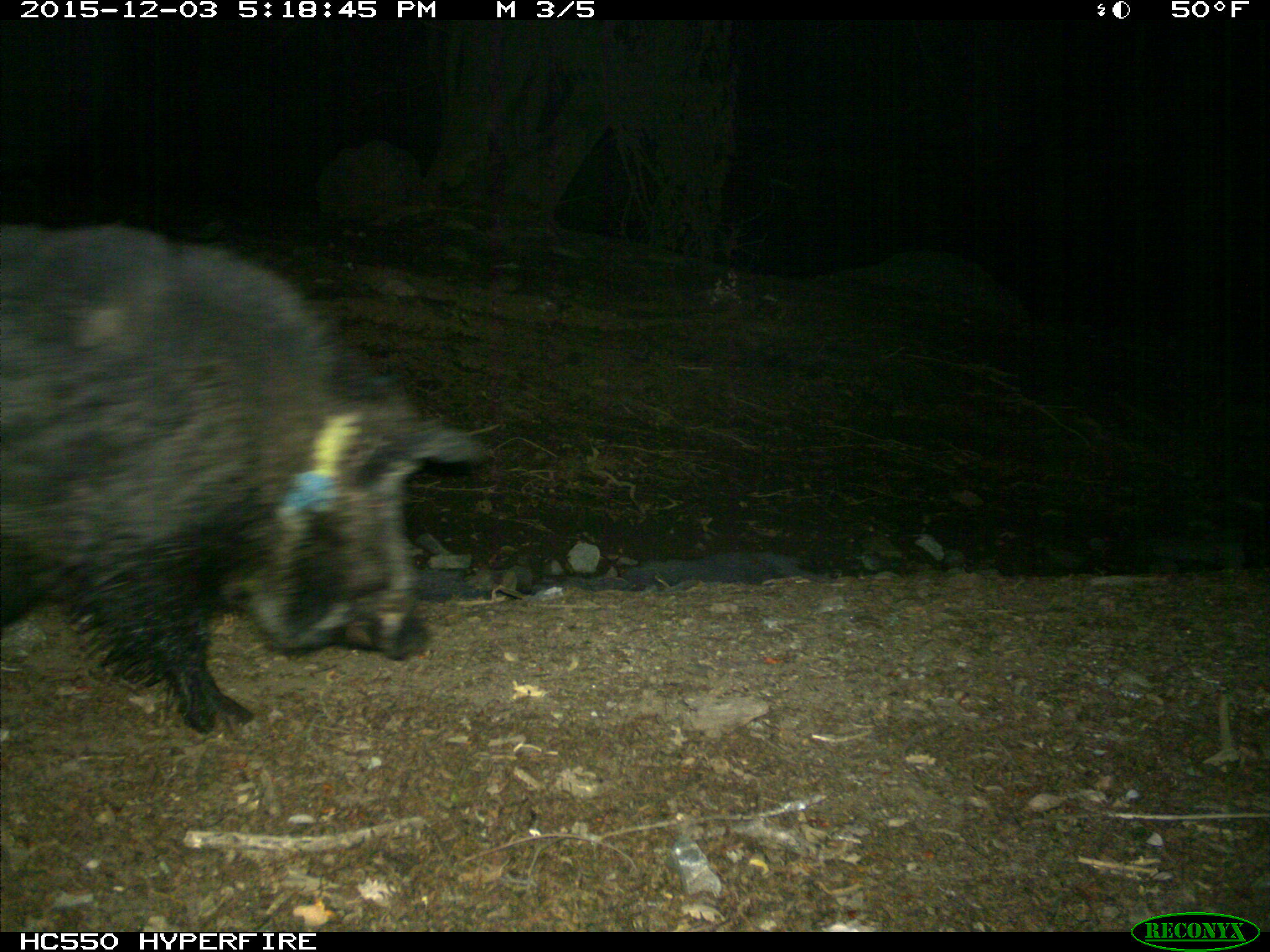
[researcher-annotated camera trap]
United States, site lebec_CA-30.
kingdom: Animalia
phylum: Chordata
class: Mammalia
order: Artiodactyla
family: Suidae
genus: Sus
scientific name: Sus scrofa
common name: wild boar